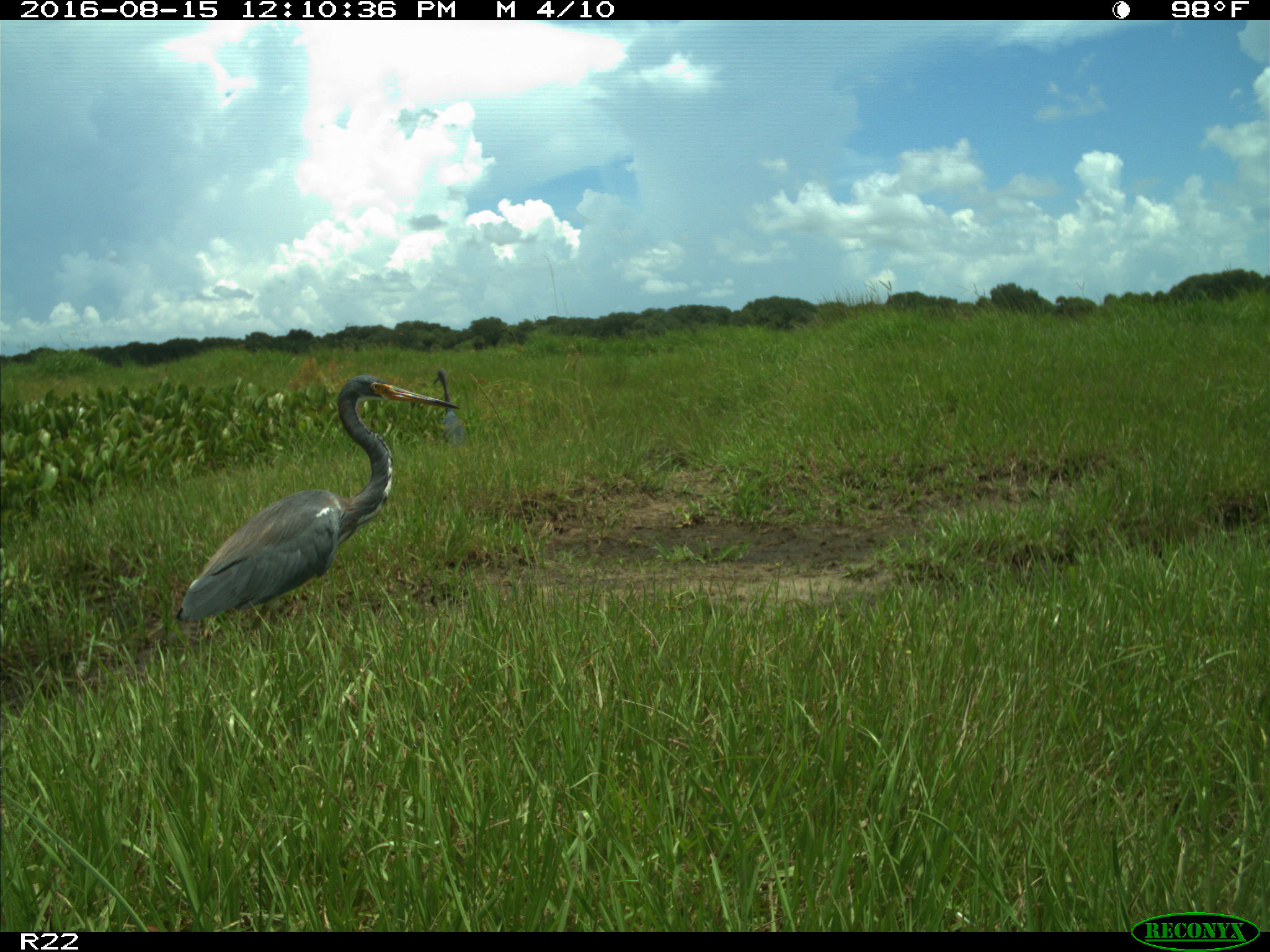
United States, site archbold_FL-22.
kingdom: Animalia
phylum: Chordata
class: Aves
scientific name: Aves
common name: birds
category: unidentified bird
Unidentified bird (birds) (Aves).